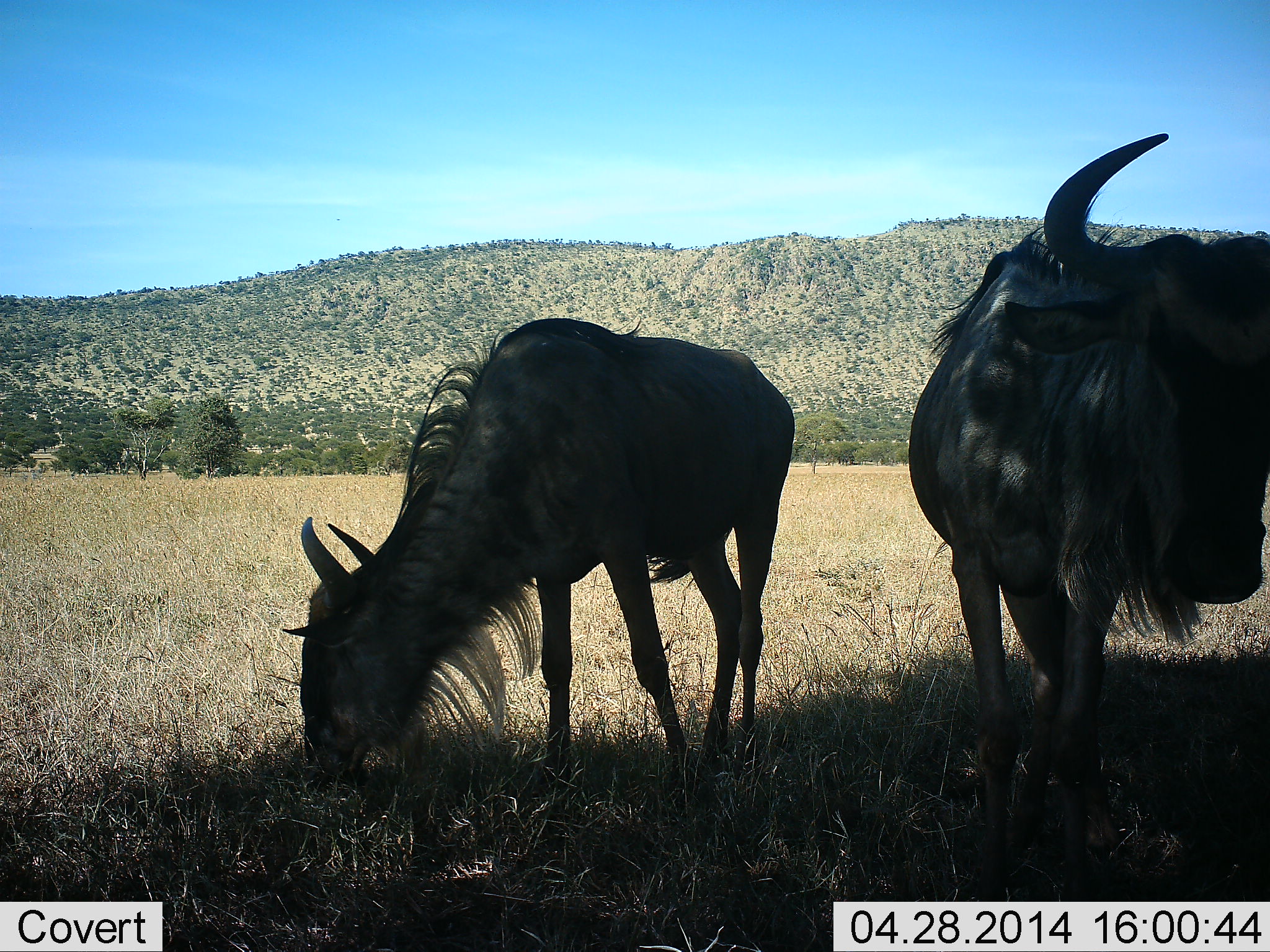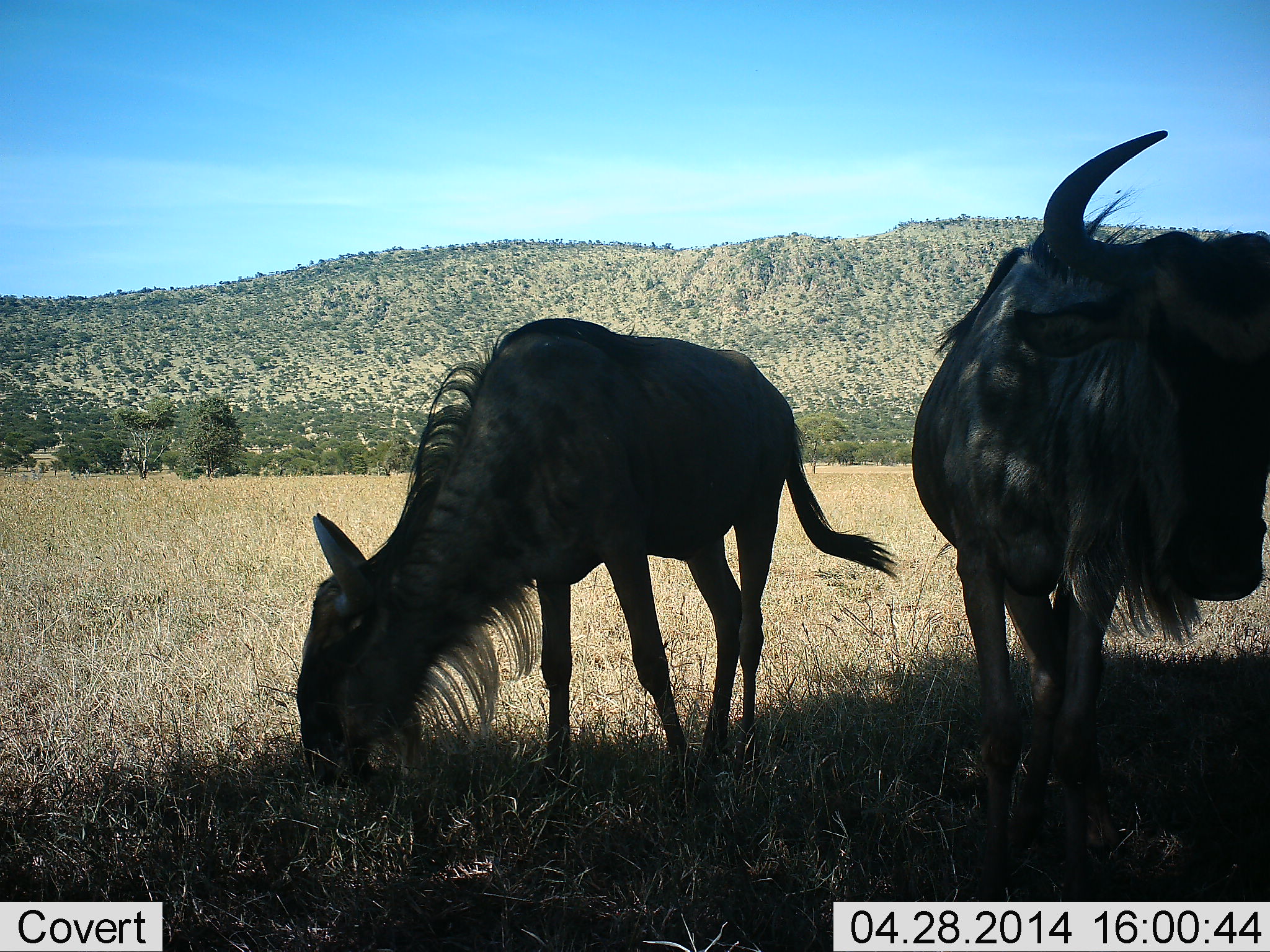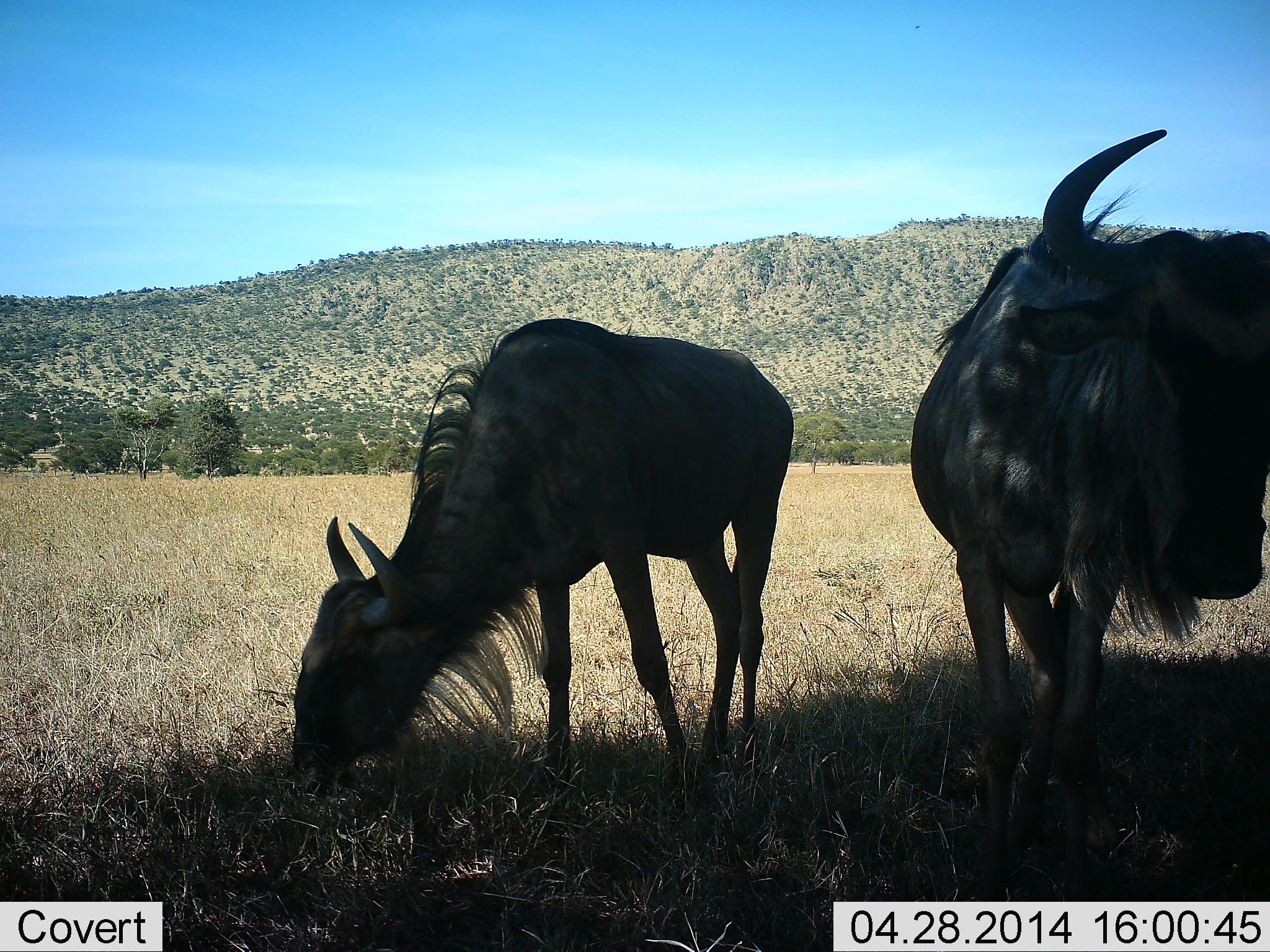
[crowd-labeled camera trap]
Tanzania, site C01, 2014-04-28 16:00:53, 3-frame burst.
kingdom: Animalia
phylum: Chordata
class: Mammalia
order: Artiodactyla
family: Bovidae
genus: Connochaetes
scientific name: Connochaetes taurinus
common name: blue wildebeest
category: wildebeest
Wildebeest (blue wildebeest) (Connochaetes taurinus), count 2. Behavior (volunteer vote fractions): standing 70%, resting 0%, moving 10%, interacting 0%. Young present (vote fraction): 0%. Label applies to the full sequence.